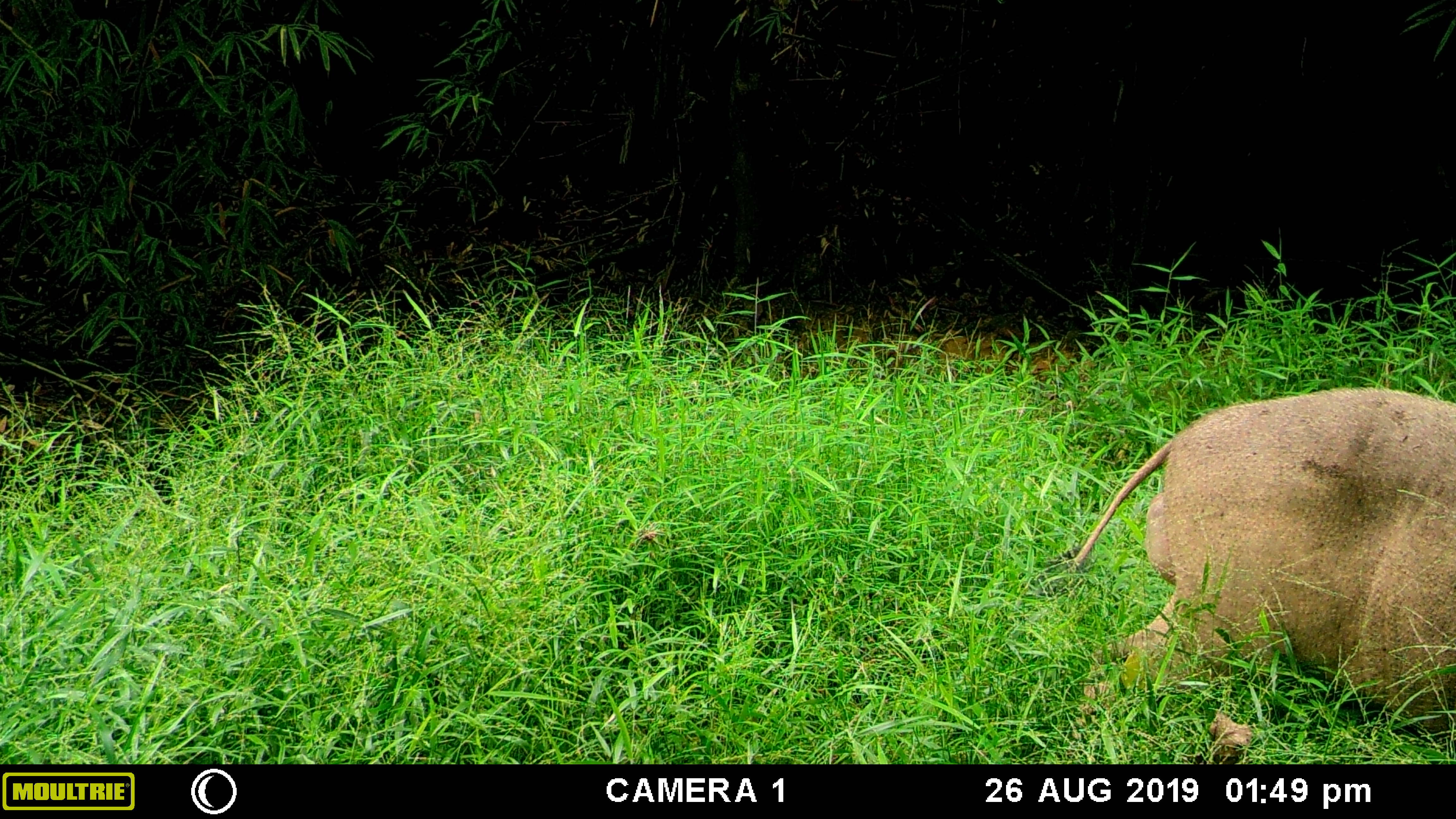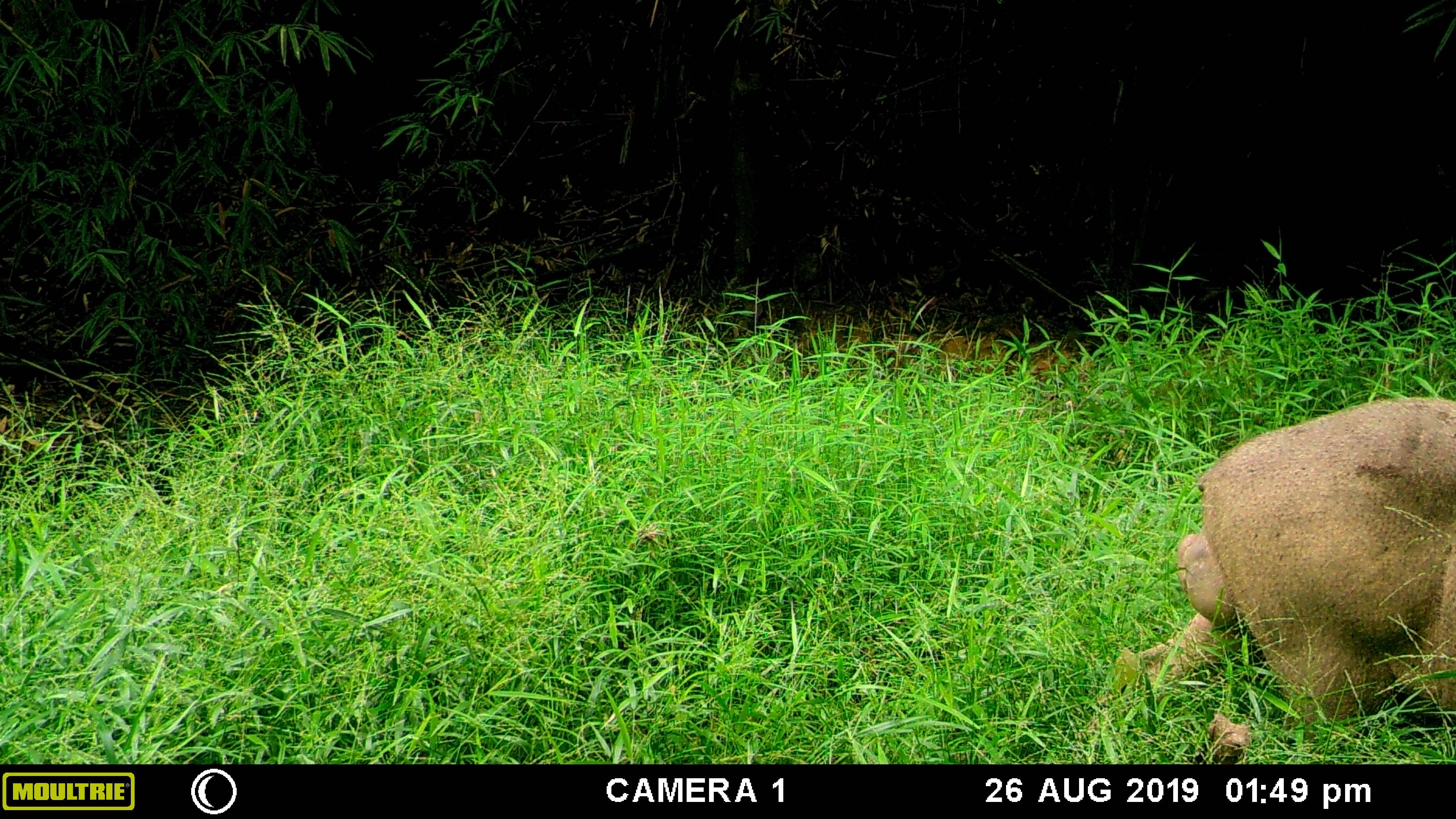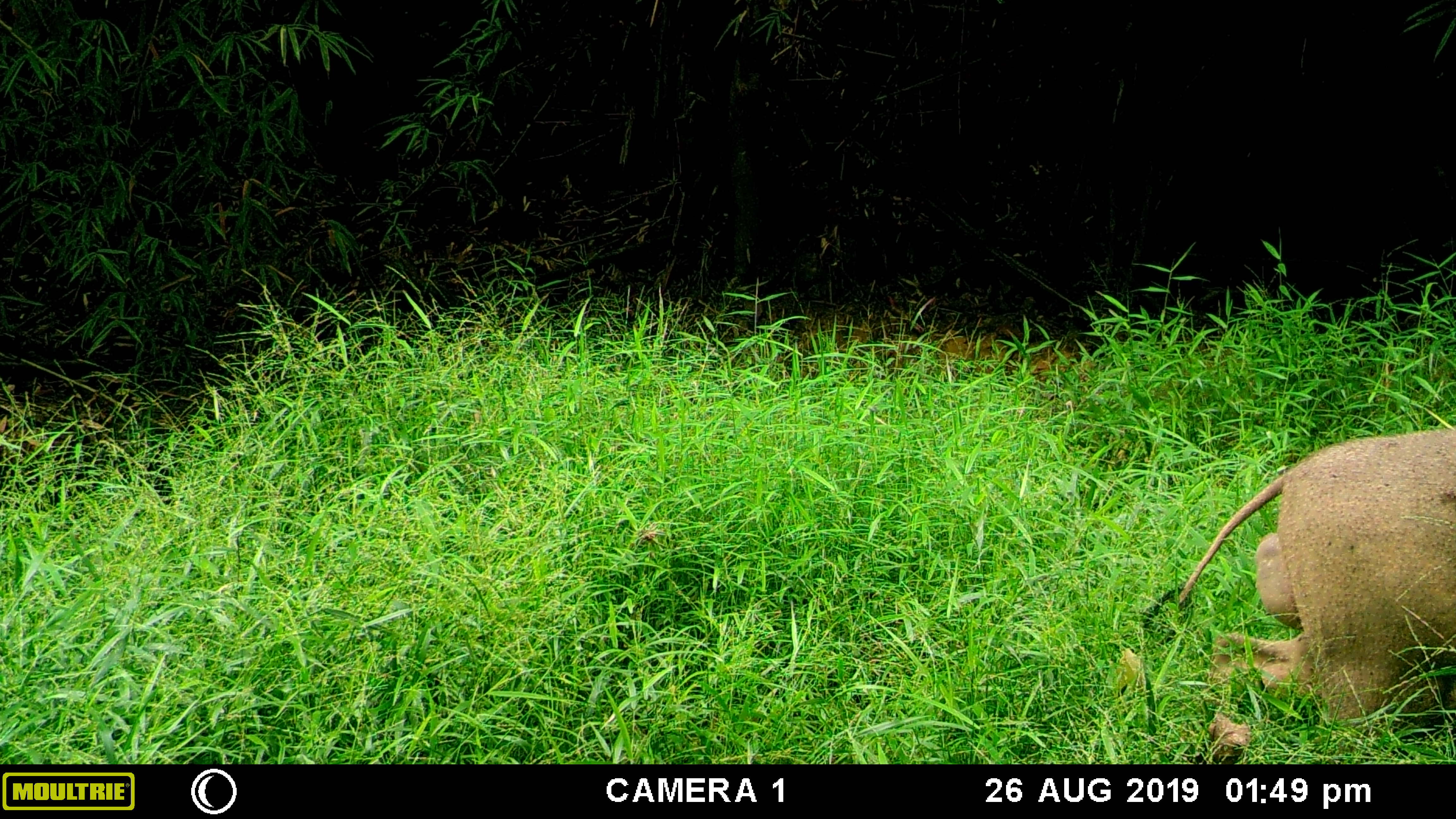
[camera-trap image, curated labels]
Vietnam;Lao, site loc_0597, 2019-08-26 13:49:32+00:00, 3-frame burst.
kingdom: Animalia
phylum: Chordata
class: Mammalia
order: Artiodactyla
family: Suidae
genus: Sus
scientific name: Sus scrofa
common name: eurasian wild pig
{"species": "eurasian wild pig (Sus scrofa)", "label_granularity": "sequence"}